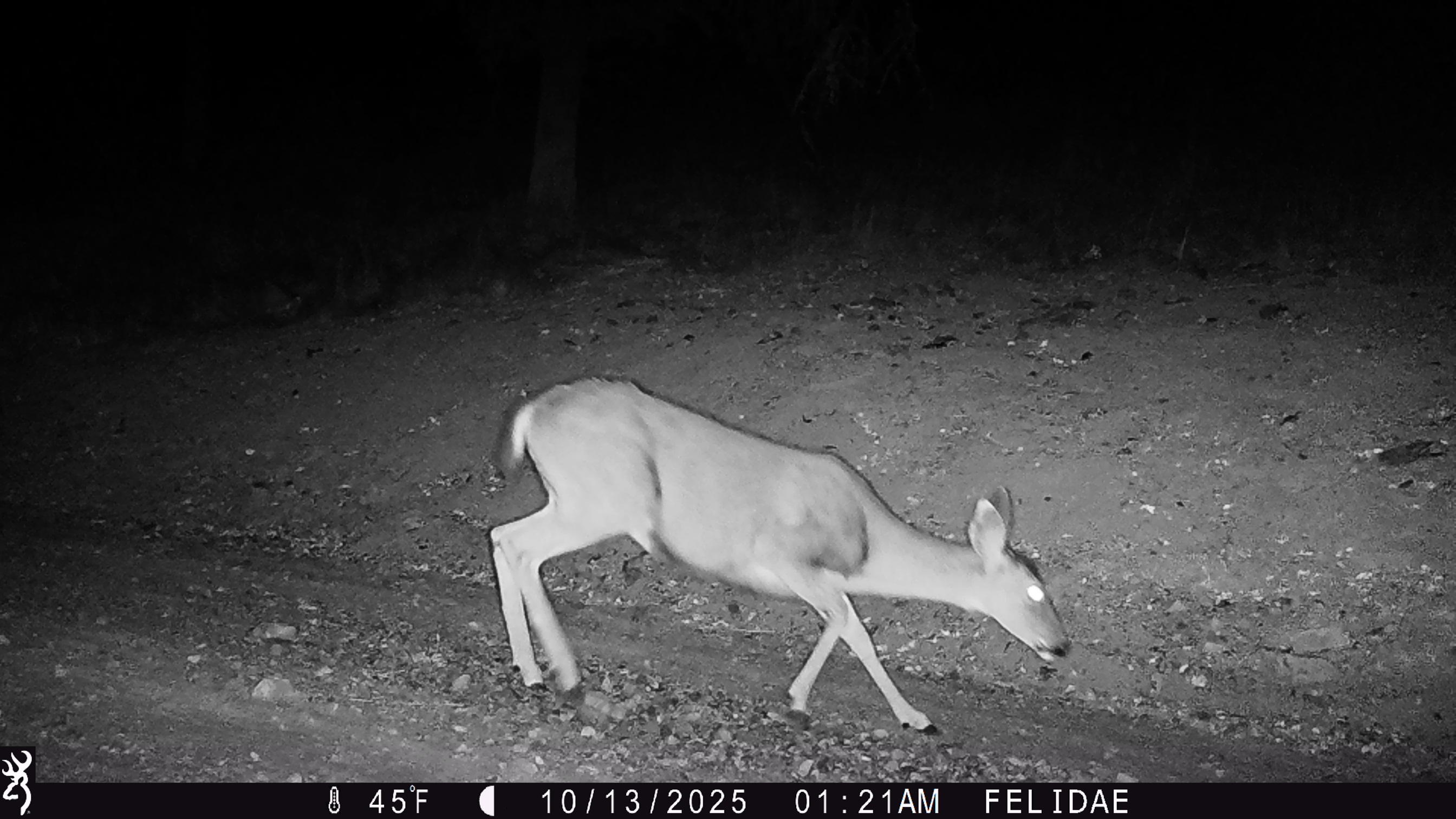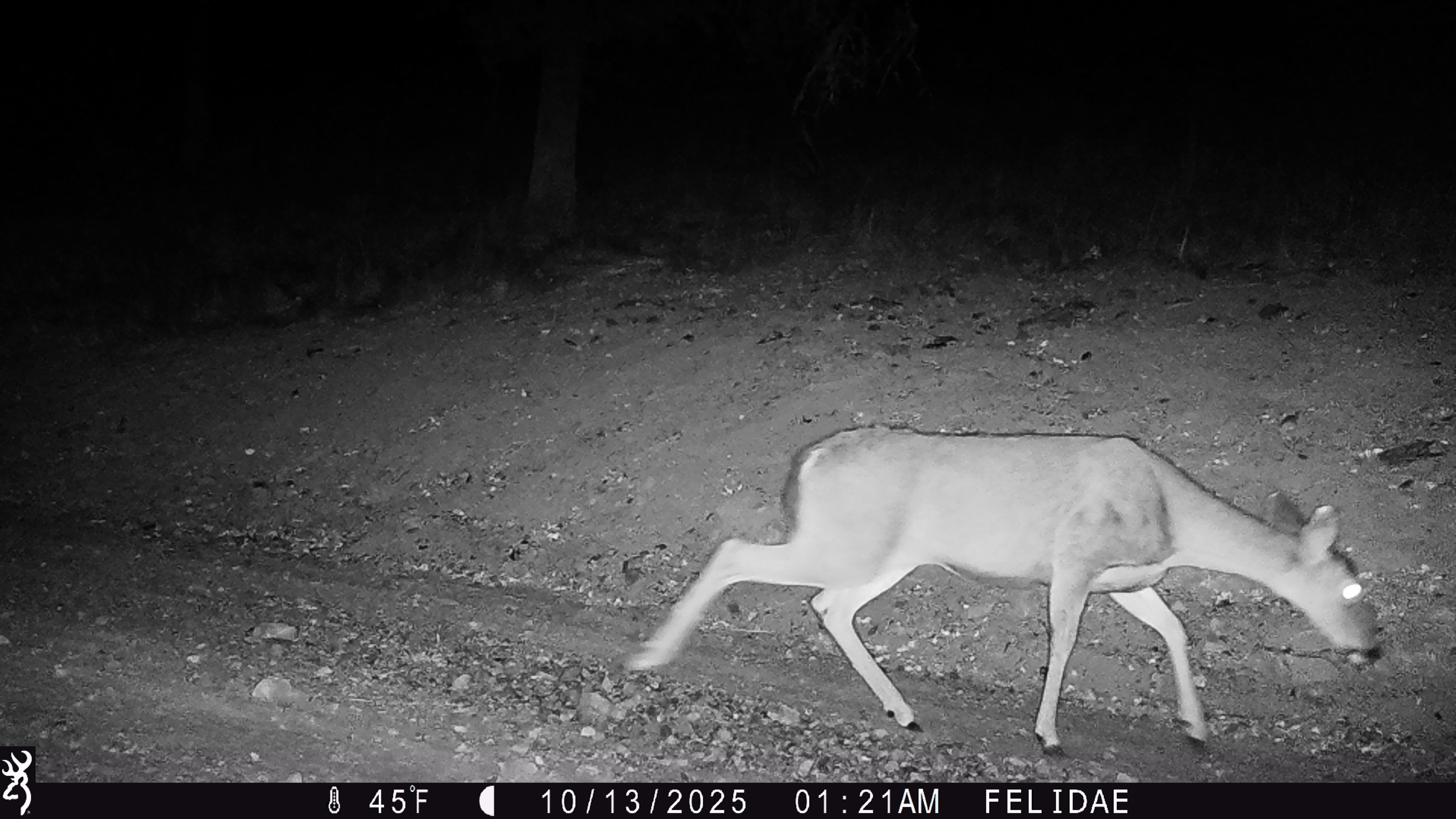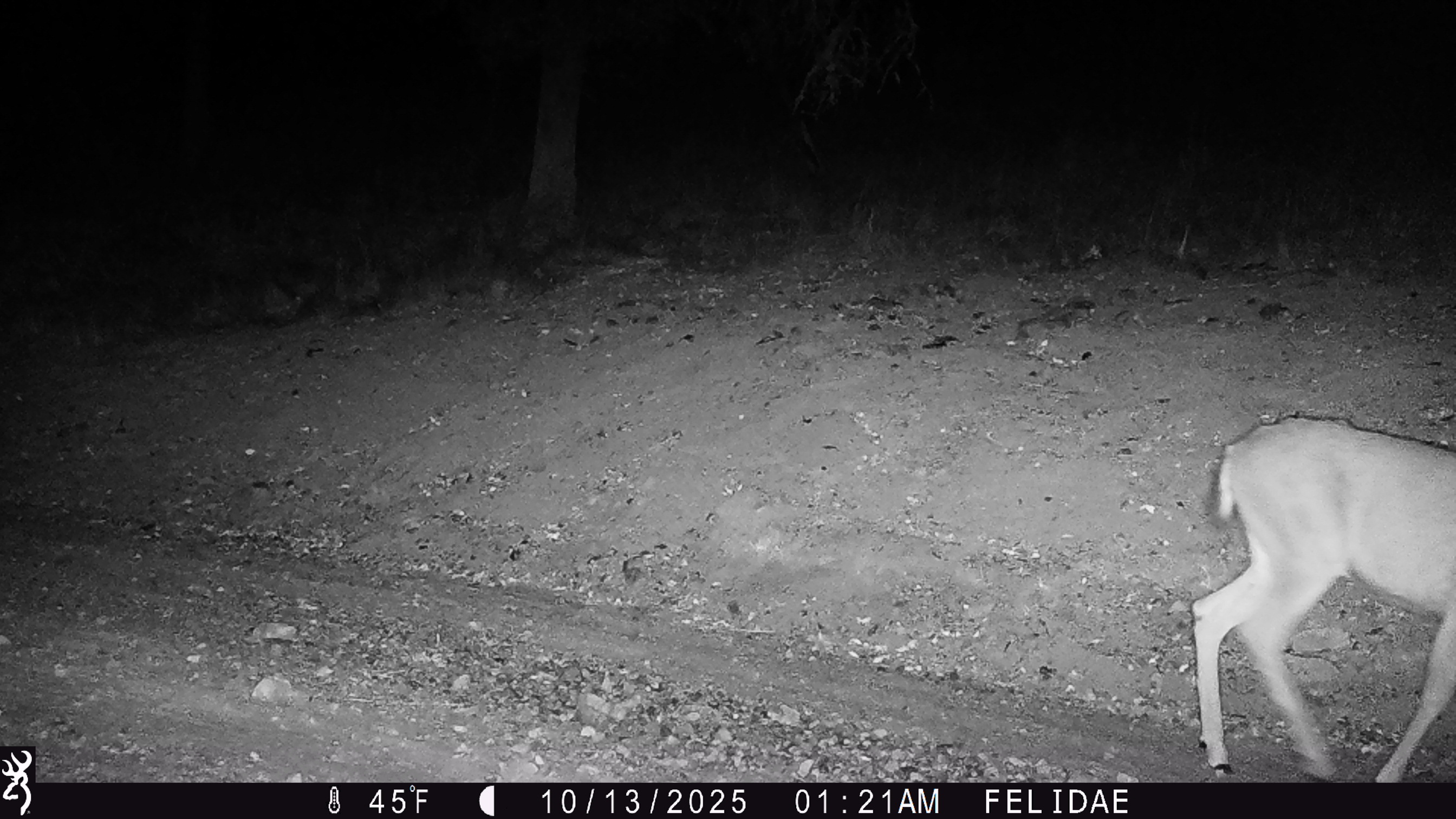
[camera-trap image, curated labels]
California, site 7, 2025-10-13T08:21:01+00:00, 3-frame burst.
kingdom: Animalia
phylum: Chordata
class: Mammalia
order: Artiodactyla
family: Cervidae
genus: Odocoileus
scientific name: Odocoileus hemionus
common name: mule deer